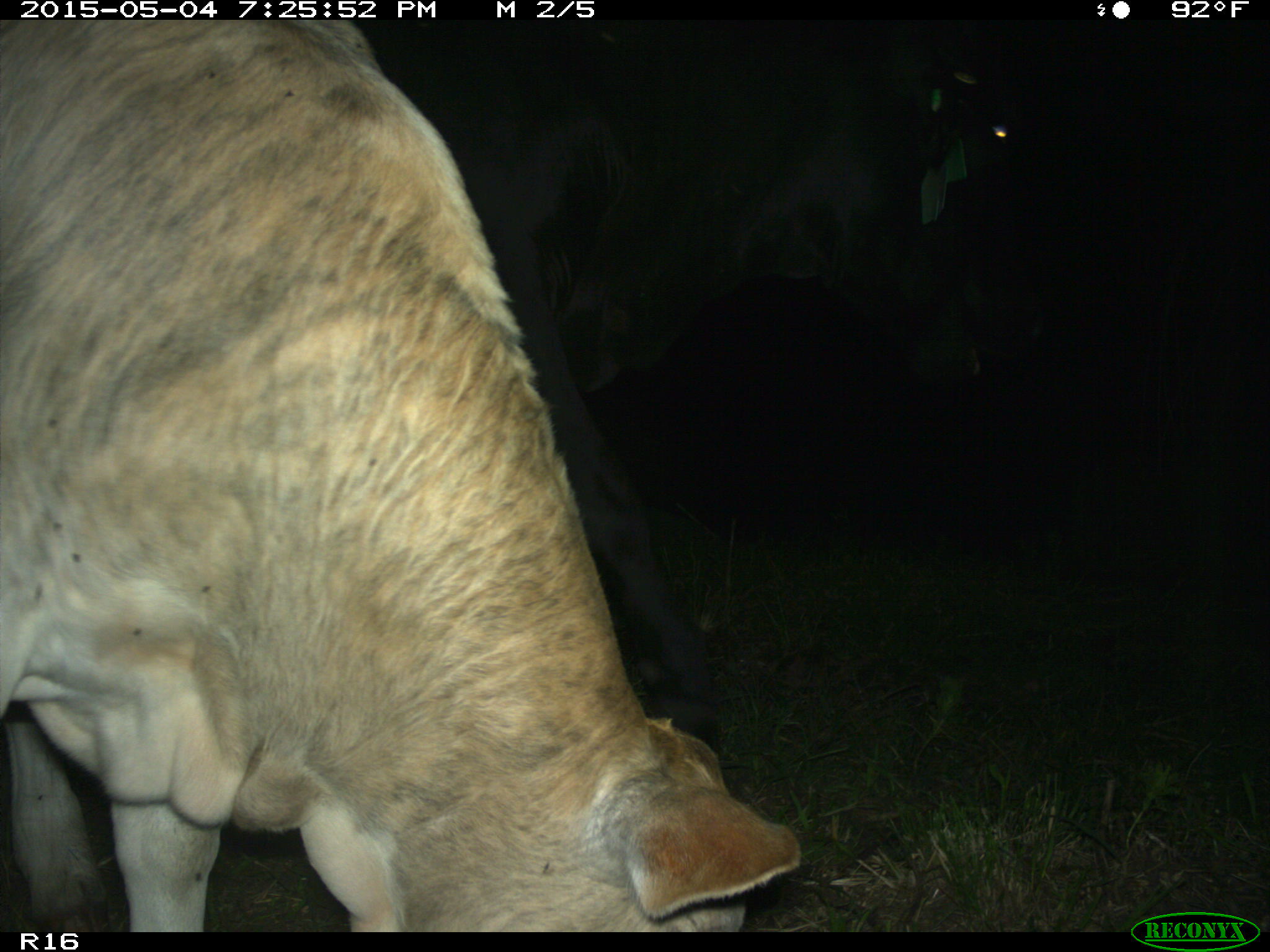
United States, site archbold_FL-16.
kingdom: Animalia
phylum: Chordata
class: Mammalia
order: Artiodactyla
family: Bovidae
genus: Bos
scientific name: Bos taurus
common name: domestic cow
Bos taurus (domestic cow).